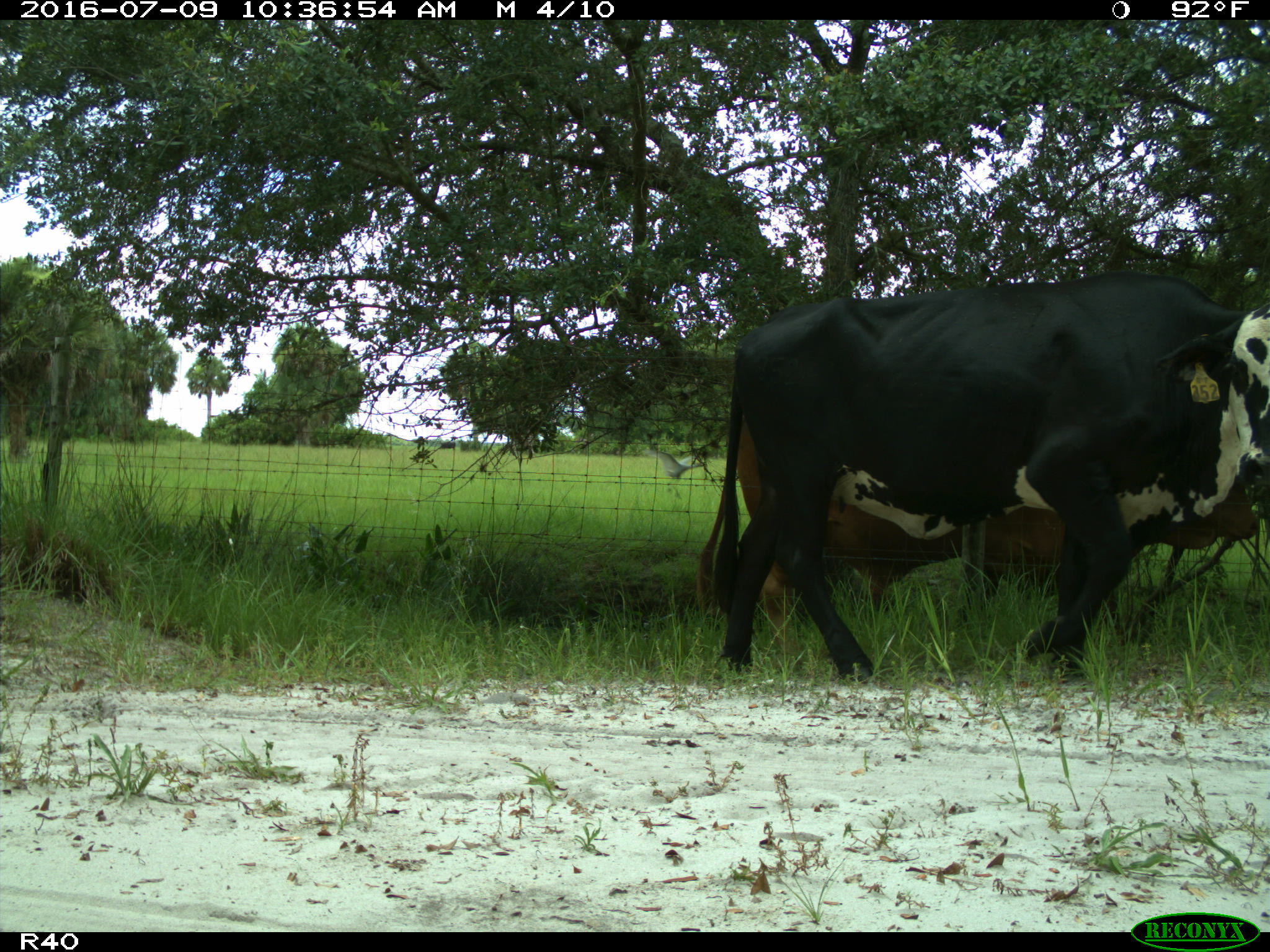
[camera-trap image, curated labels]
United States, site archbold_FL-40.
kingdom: Animalia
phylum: Chordata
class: Mammalia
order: Artiodactyla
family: Bovidae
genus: Bos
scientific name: Bos taurus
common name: domestic cow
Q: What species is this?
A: Bos taurus (domestic cow).